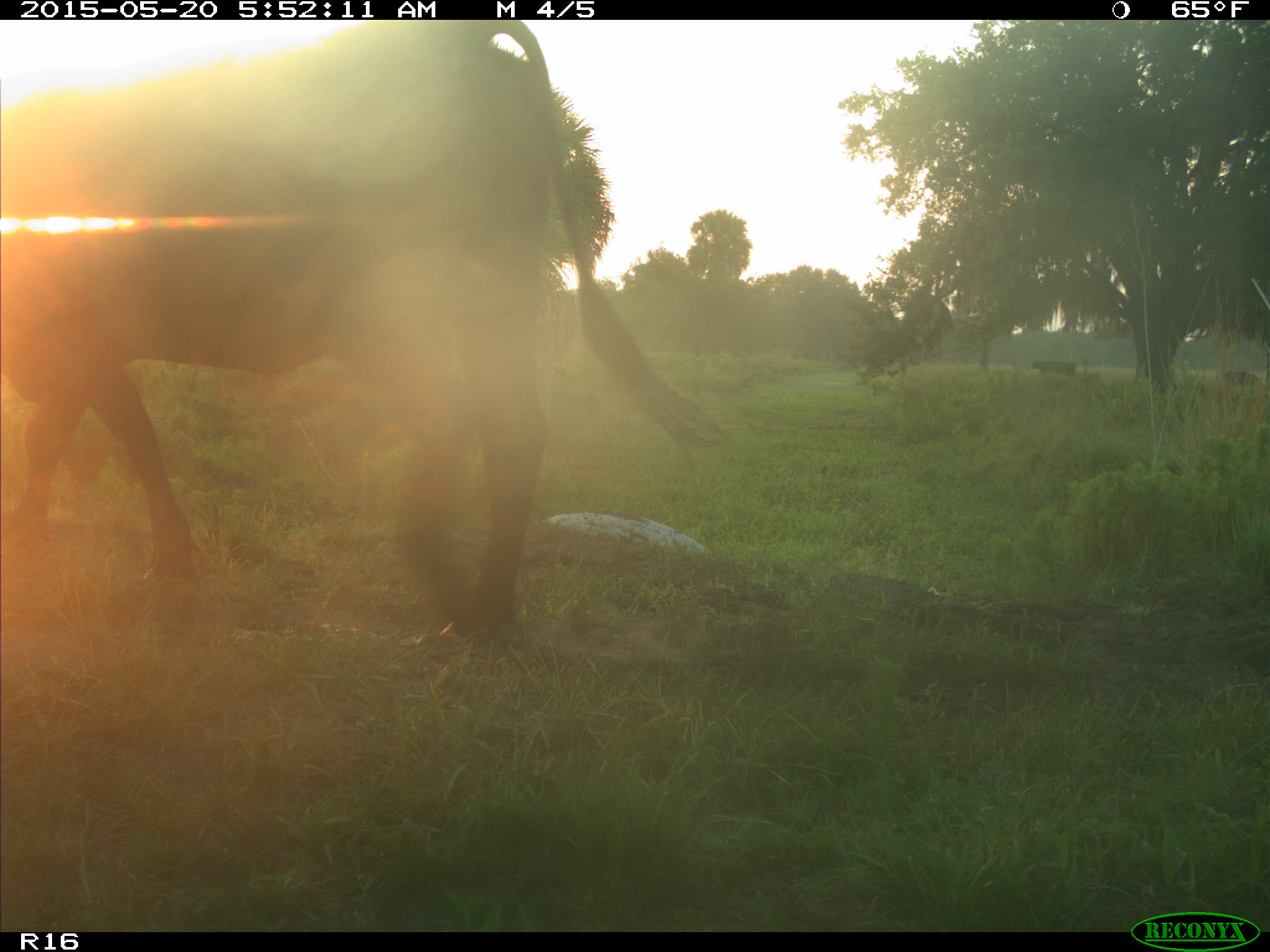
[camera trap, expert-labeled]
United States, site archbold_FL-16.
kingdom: Animalia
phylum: Chordata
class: Mammalia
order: Artiodactyla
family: Bovidae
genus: Bos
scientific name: Bos taurus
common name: domestic cow